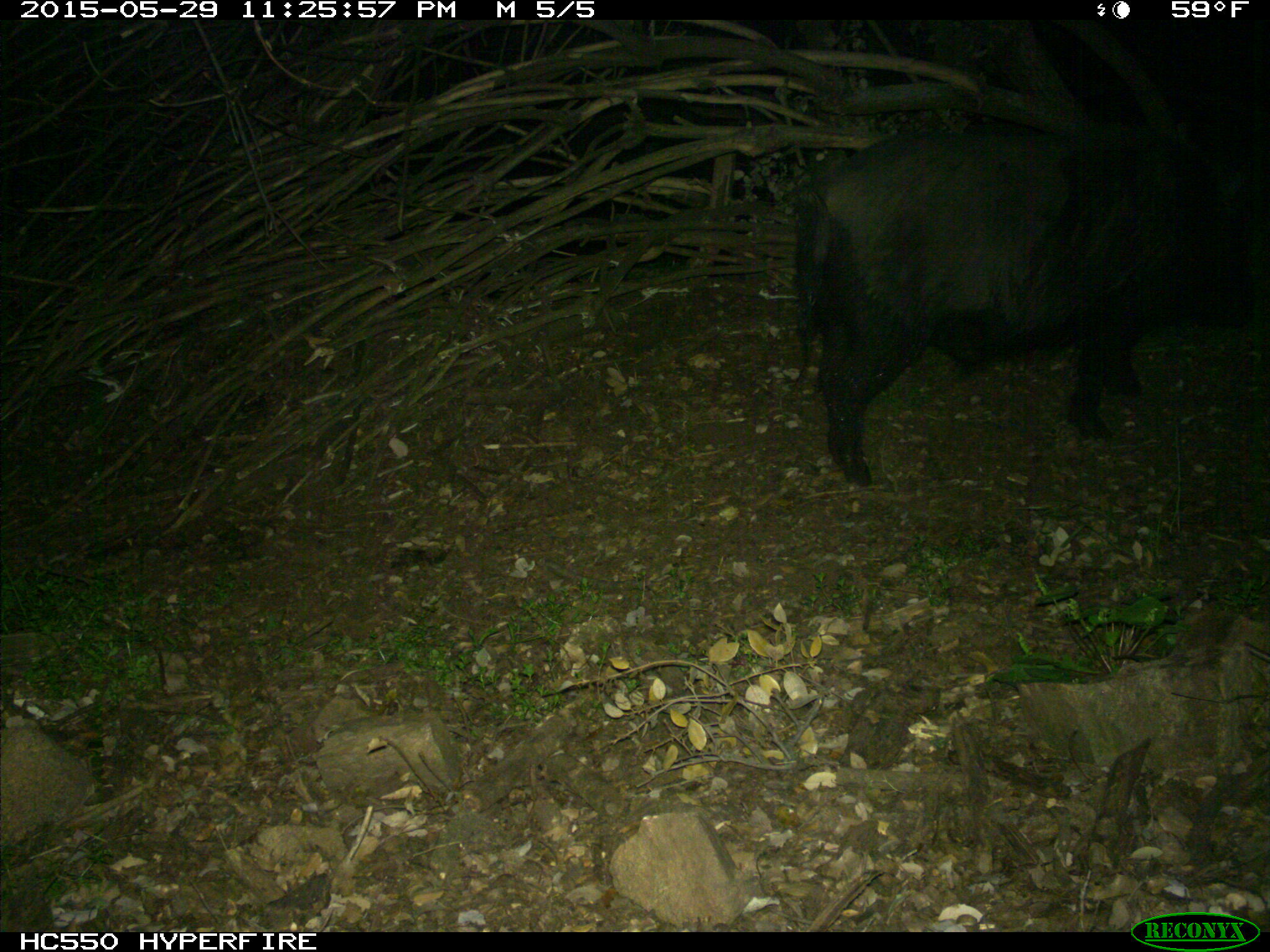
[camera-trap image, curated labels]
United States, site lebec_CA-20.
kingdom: Animalia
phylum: Chordata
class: Mammalia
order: Artiodactyla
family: Suidae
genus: Sus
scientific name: Sus scrofa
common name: wild boar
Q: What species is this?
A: Sus scrofa (wild boar).